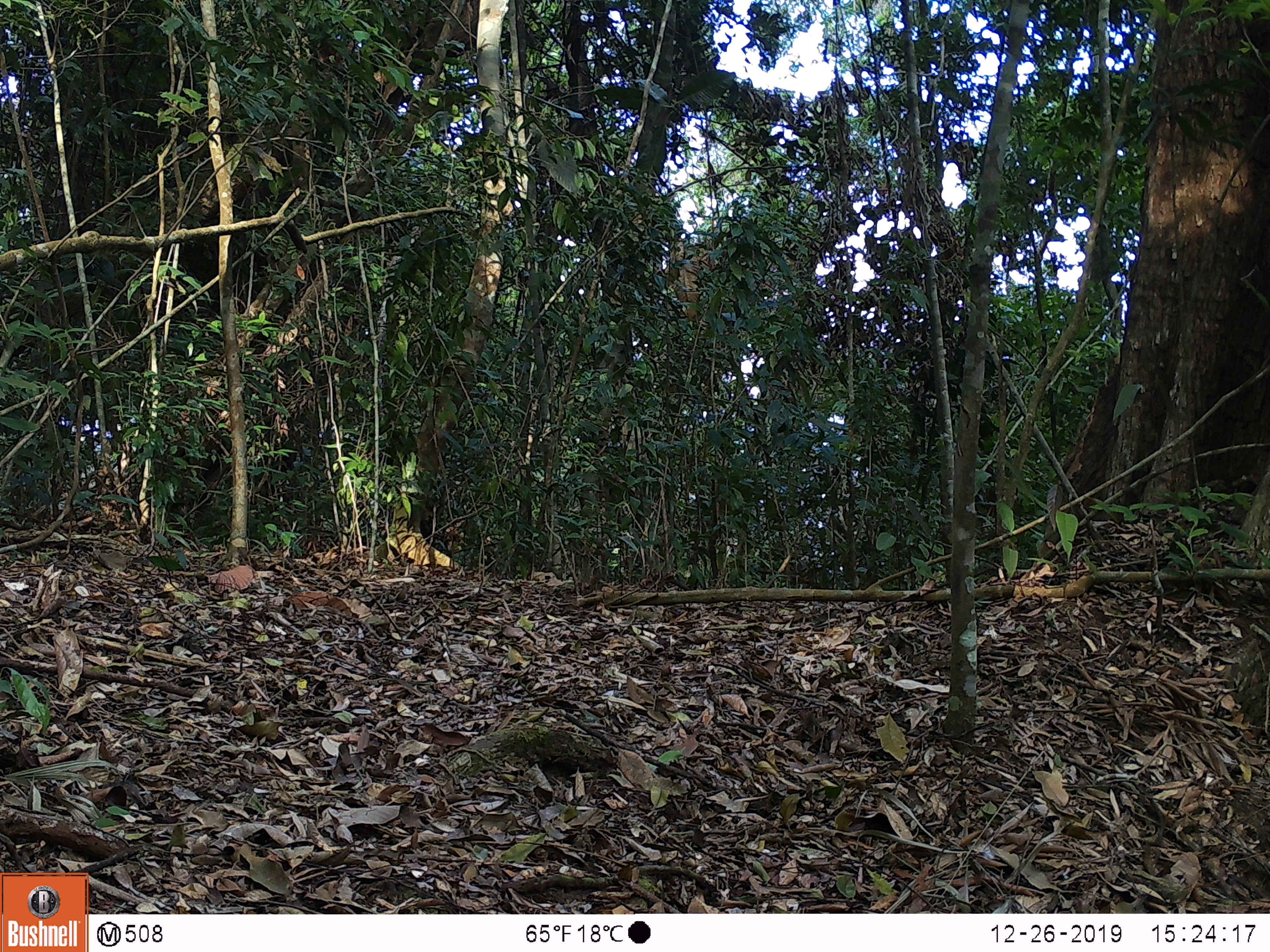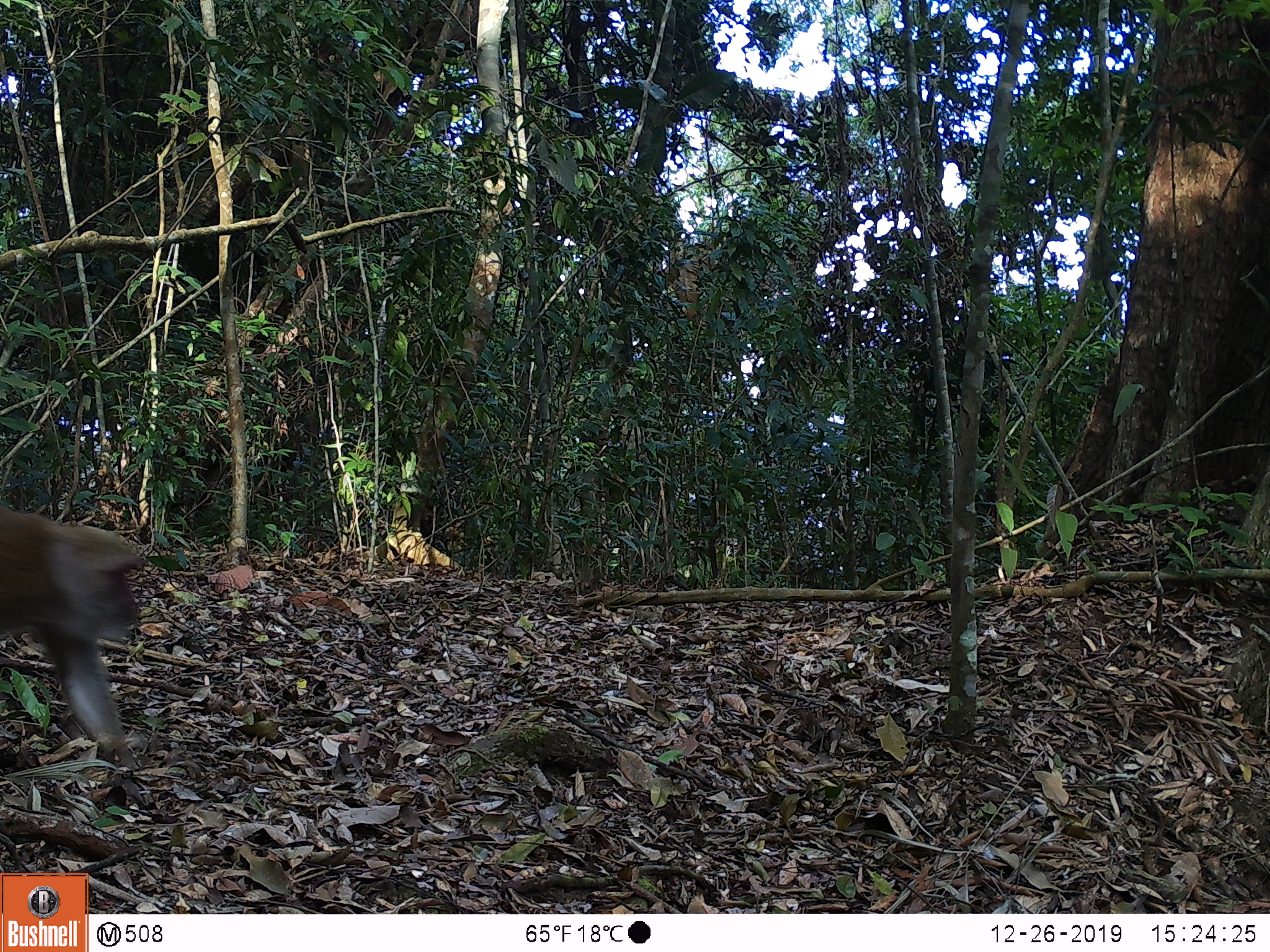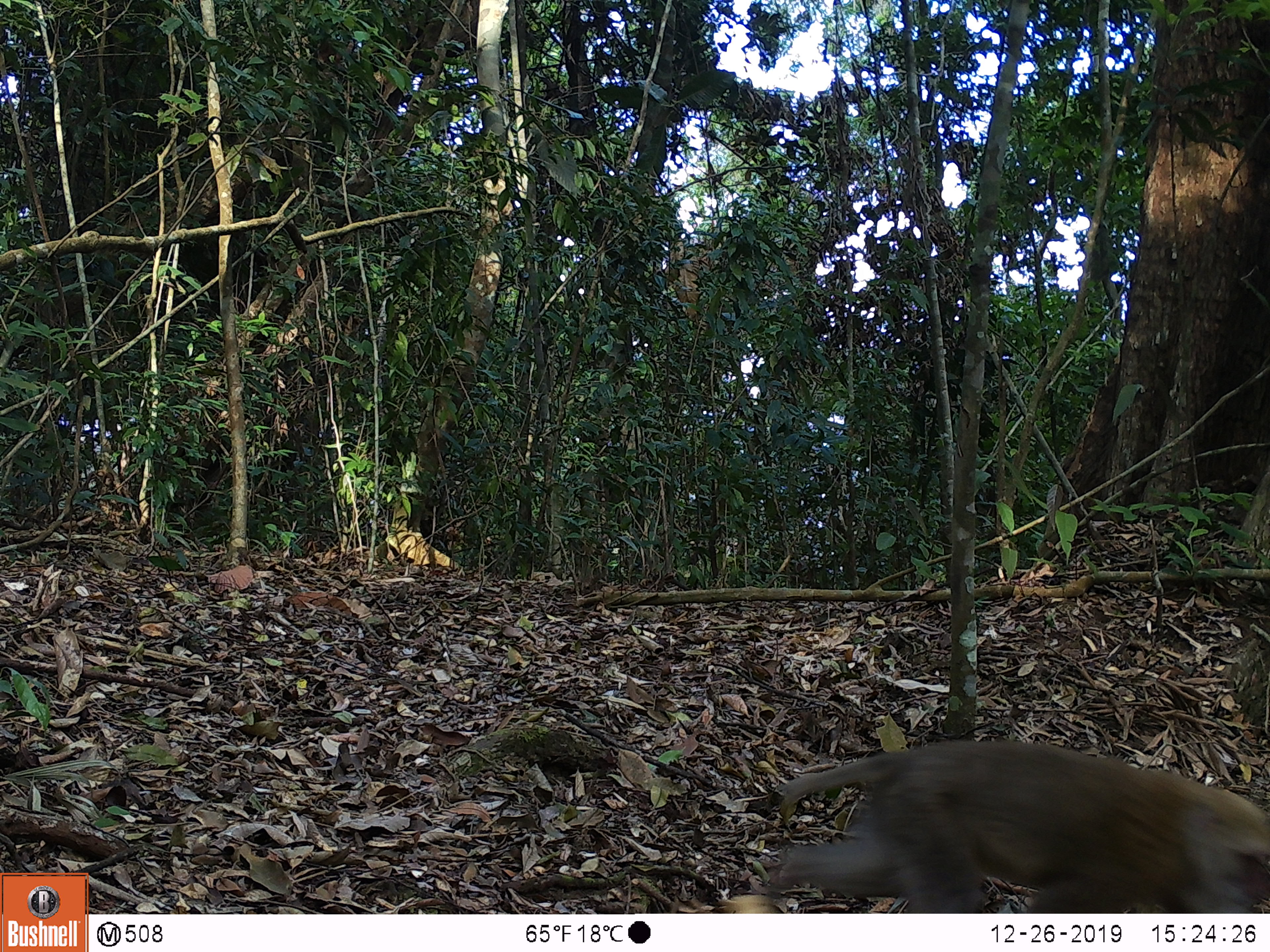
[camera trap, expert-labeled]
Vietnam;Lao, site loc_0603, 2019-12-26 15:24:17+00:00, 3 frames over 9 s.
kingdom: Animalia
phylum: Chordata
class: Mammalia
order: Primates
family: Cercopithecidae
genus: Macaca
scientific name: Macaca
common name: macaques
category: assam or rhesus macaque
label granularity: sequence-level